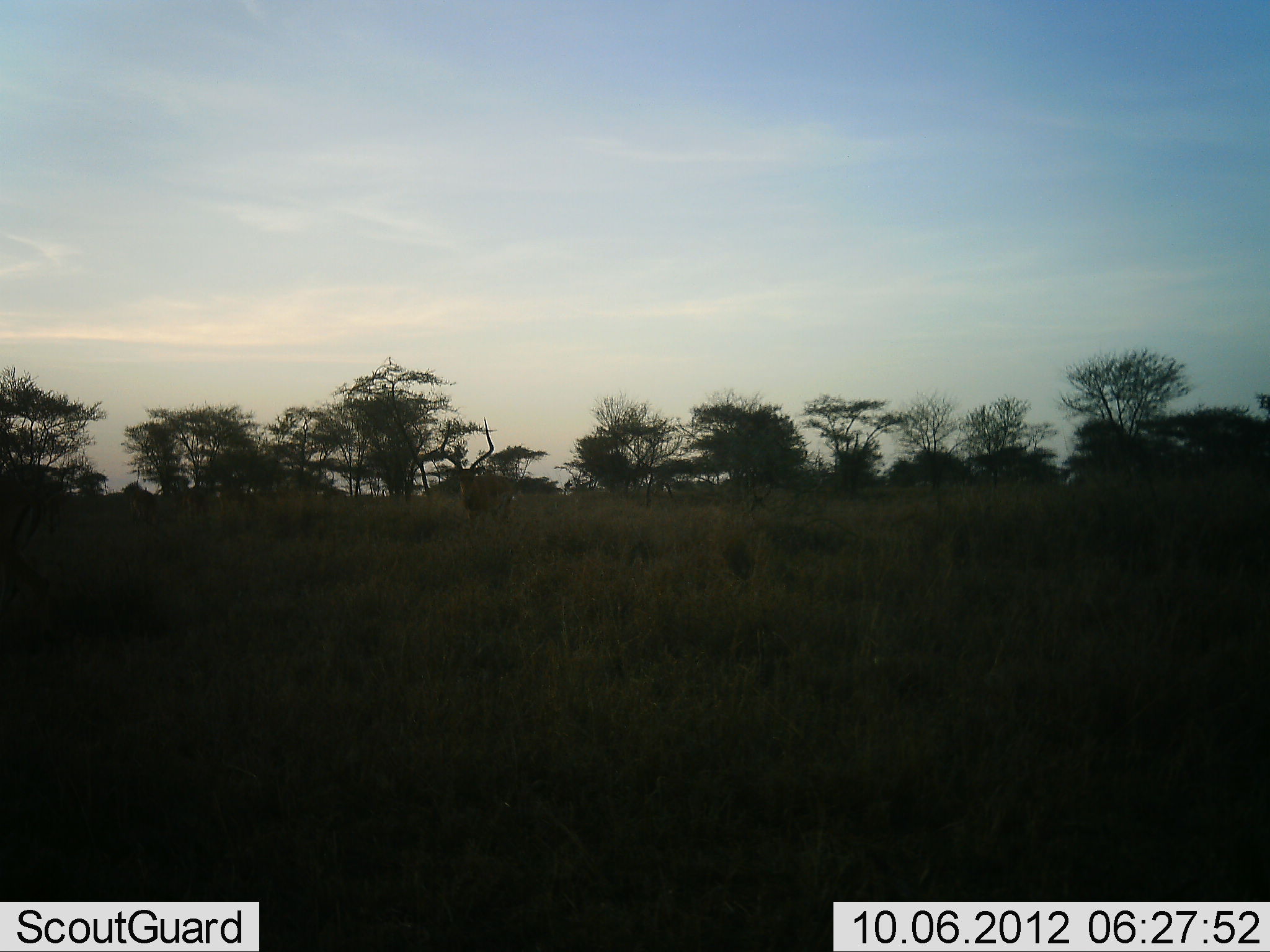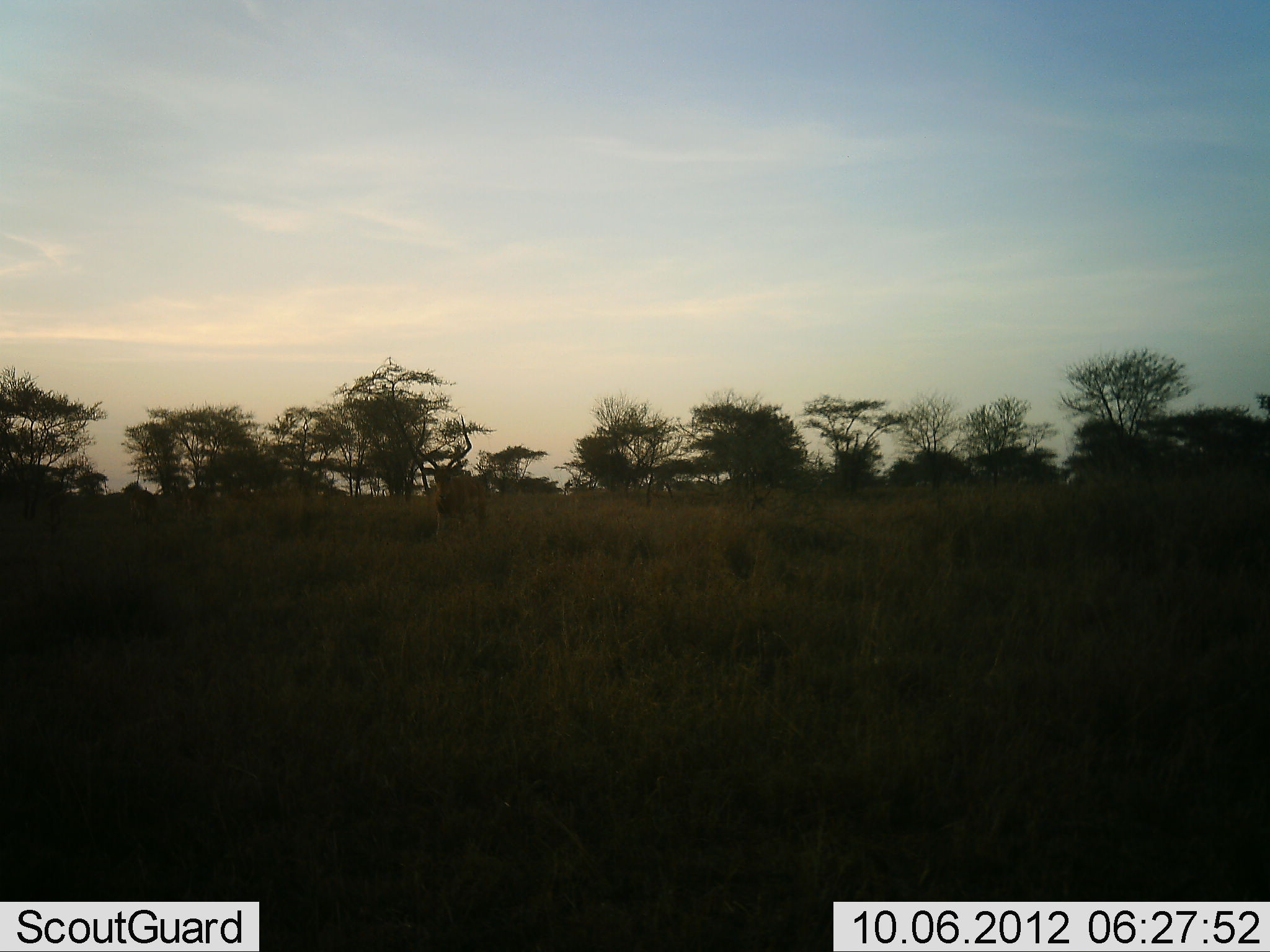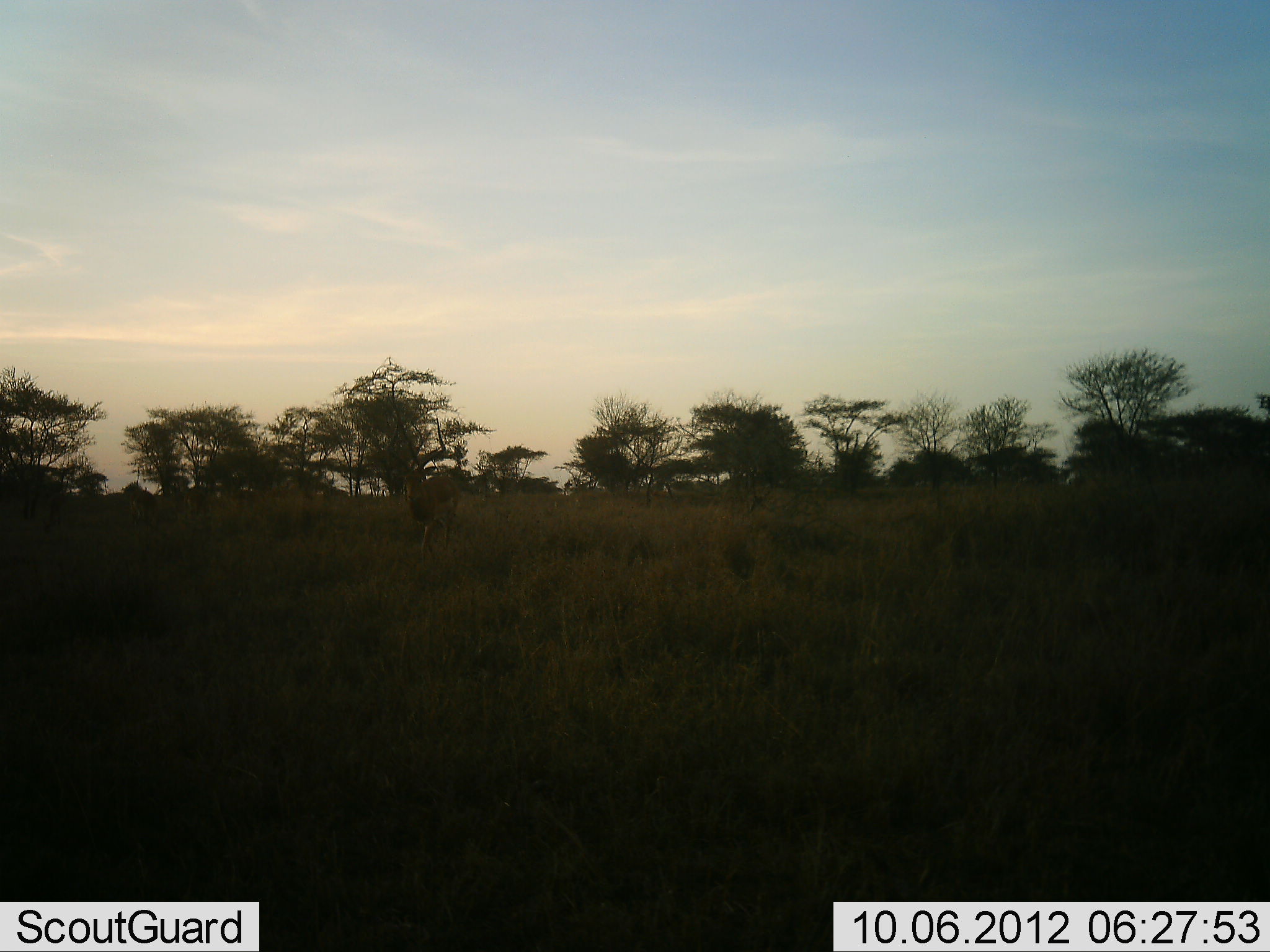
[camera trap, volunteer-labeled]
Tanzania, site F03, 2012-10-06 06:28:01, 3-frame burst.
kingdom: Animalia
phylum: Chordata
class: Mammalia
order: Artiodactyla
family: Bovidae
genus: Aepyceros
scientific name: Aepyceros melampus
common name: impala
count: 1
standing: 0%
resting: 0%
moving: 100%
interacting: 0%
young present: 0%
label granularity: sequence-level